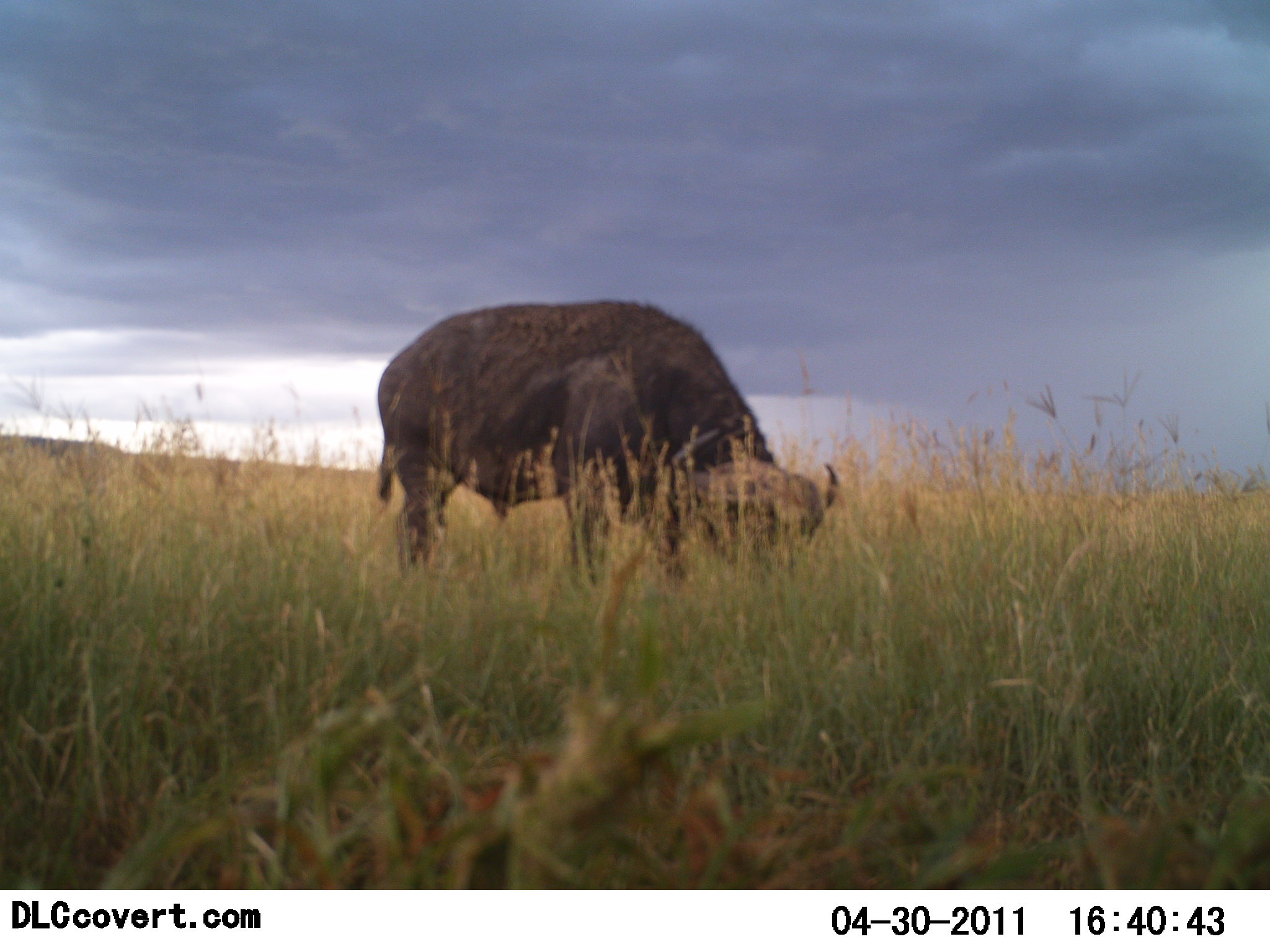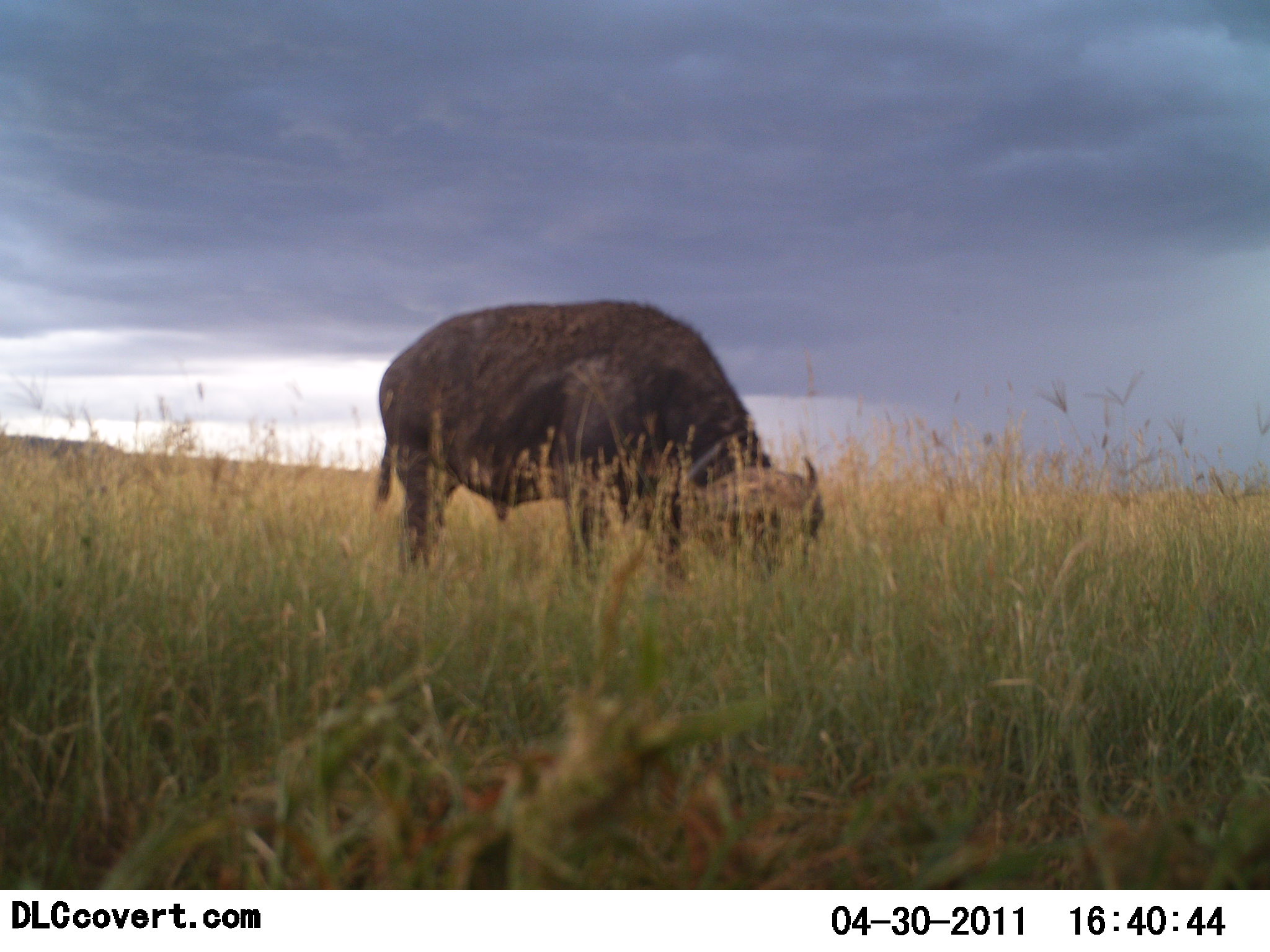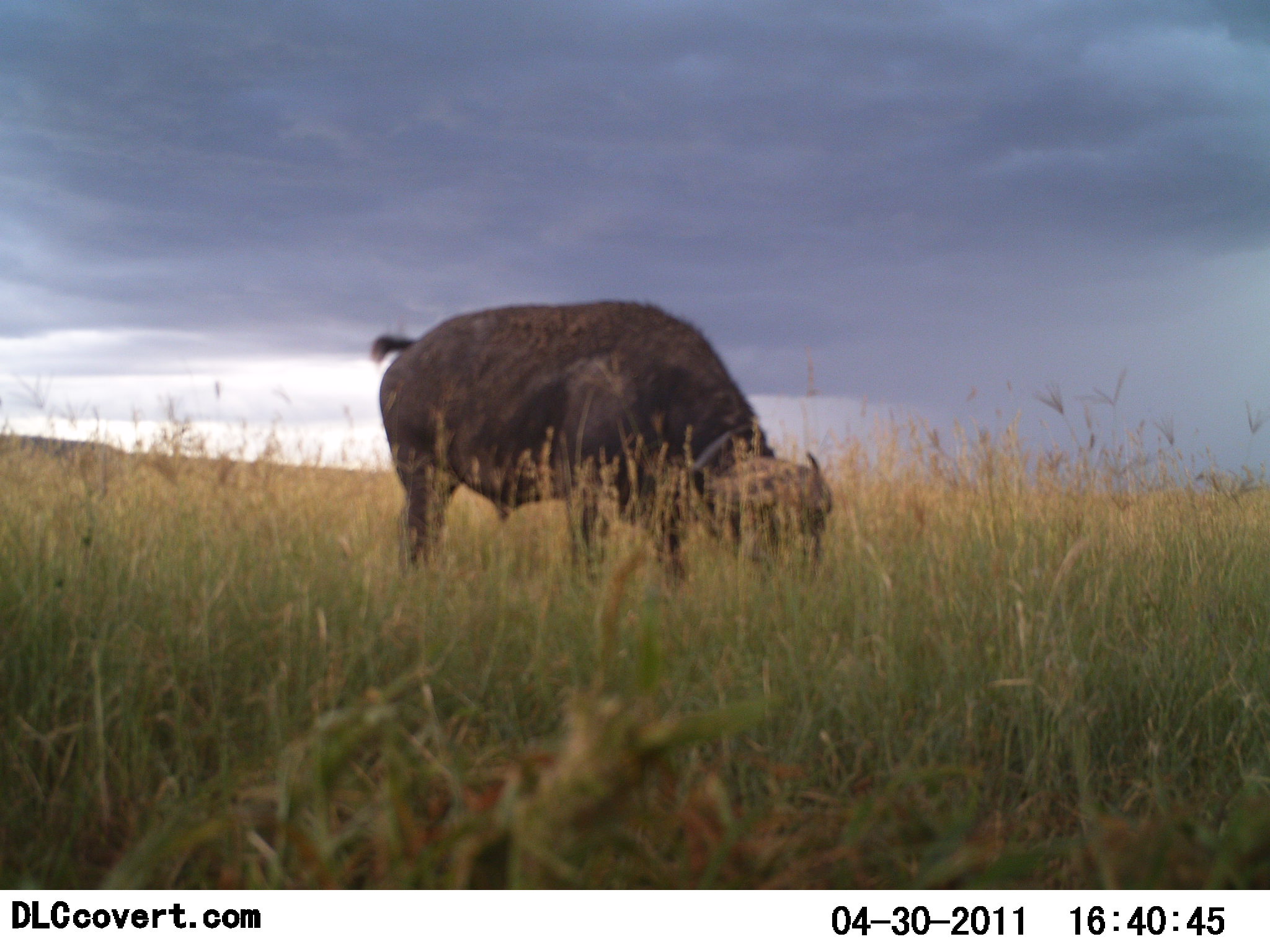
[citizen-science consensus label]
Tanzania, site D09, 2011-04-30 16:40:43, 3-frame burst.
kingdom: Animalia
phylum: Chordata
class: Mammalia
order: Artiodactyla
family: Bovidae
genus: Syncerus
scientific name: Syncerus caffer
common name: cape buffalo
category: buffalo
Buffalo (cape buffalo) (Syncerus caffer), count 1. Behavior (volunteer vote fractions): standing 20%, resting 0%, moving 0%, interacting 0%. Young present (vote fraction): 0%. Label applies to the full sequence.